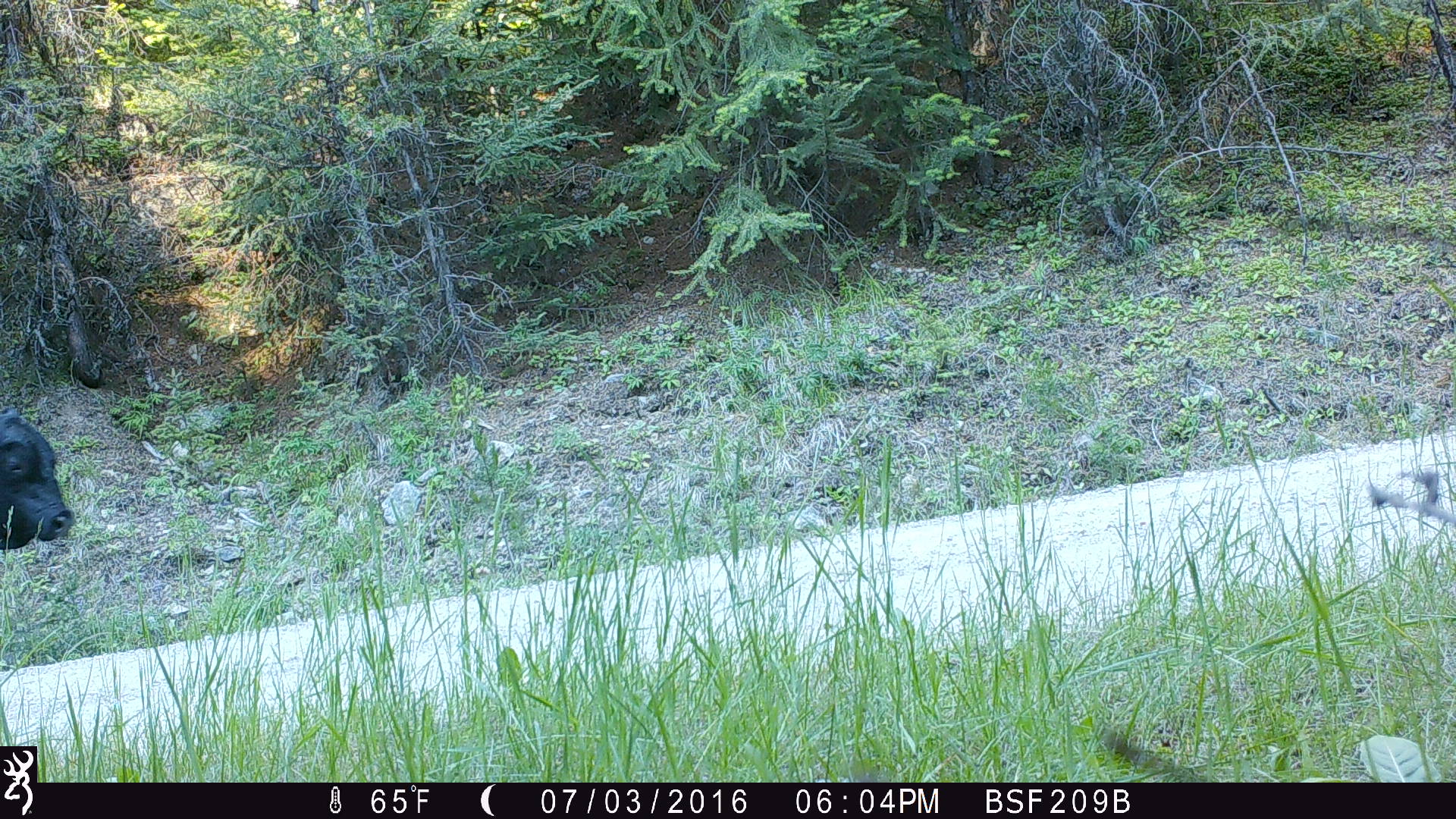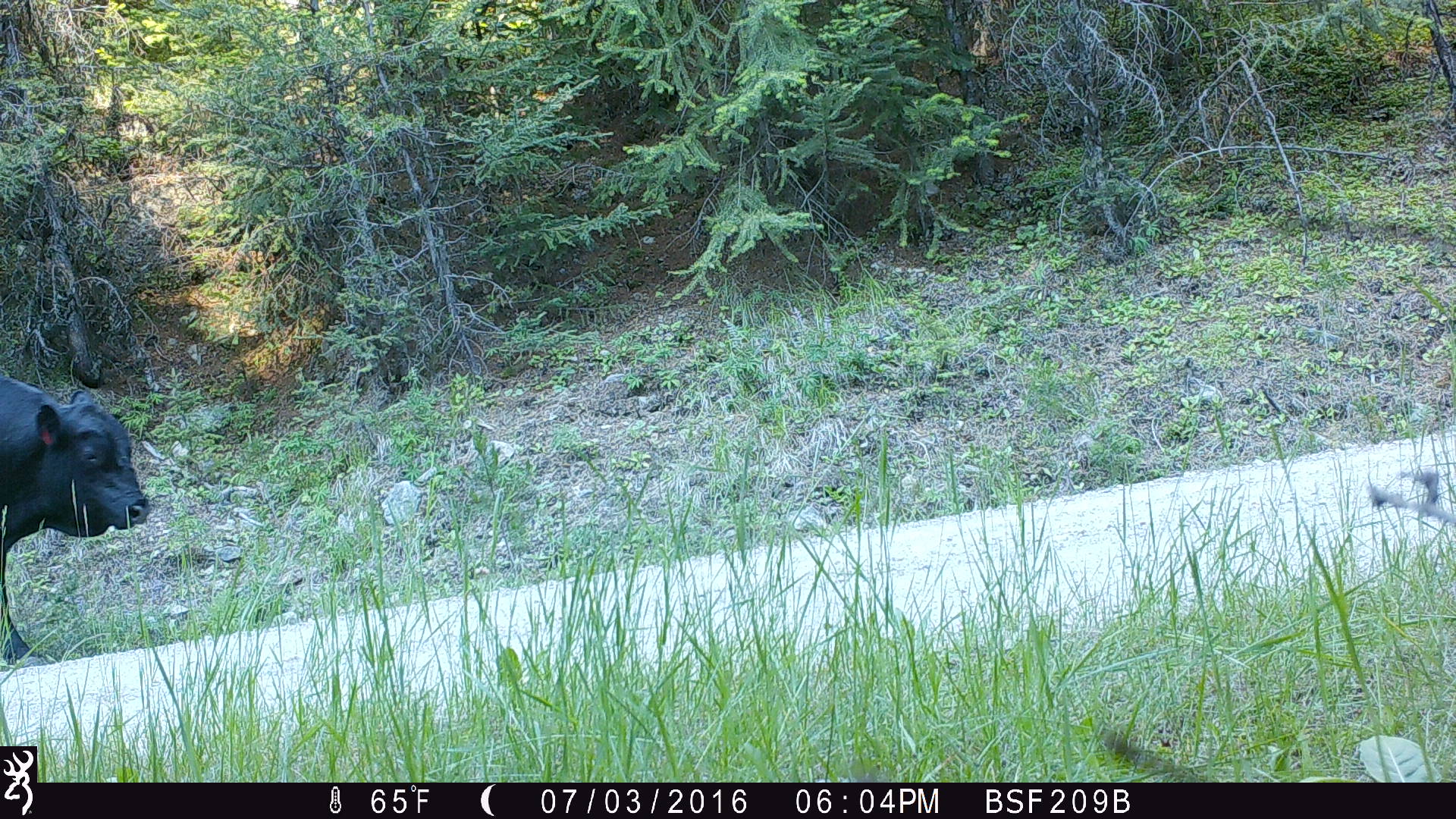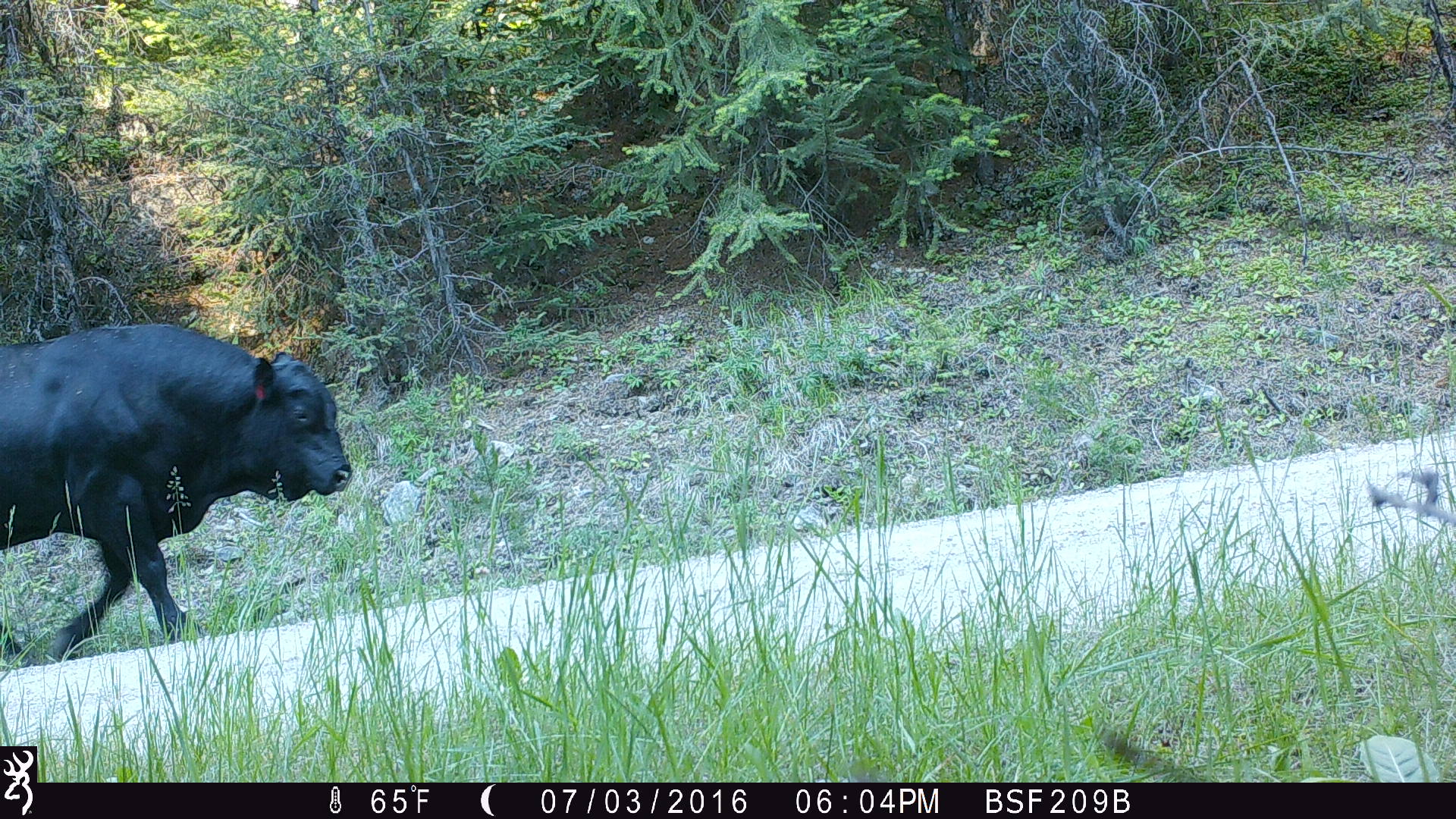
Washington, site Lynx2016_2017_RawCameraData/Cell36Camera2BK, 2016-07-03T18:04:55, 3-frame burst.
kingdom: Animalia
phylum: Chordata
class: Mammalia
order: Artiodactyla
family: Bovidae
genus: Bos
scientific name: Bos taurus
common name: domestic cattle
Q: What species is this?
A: Domestic cattle (Bos taurus).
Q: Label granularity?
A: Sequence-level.